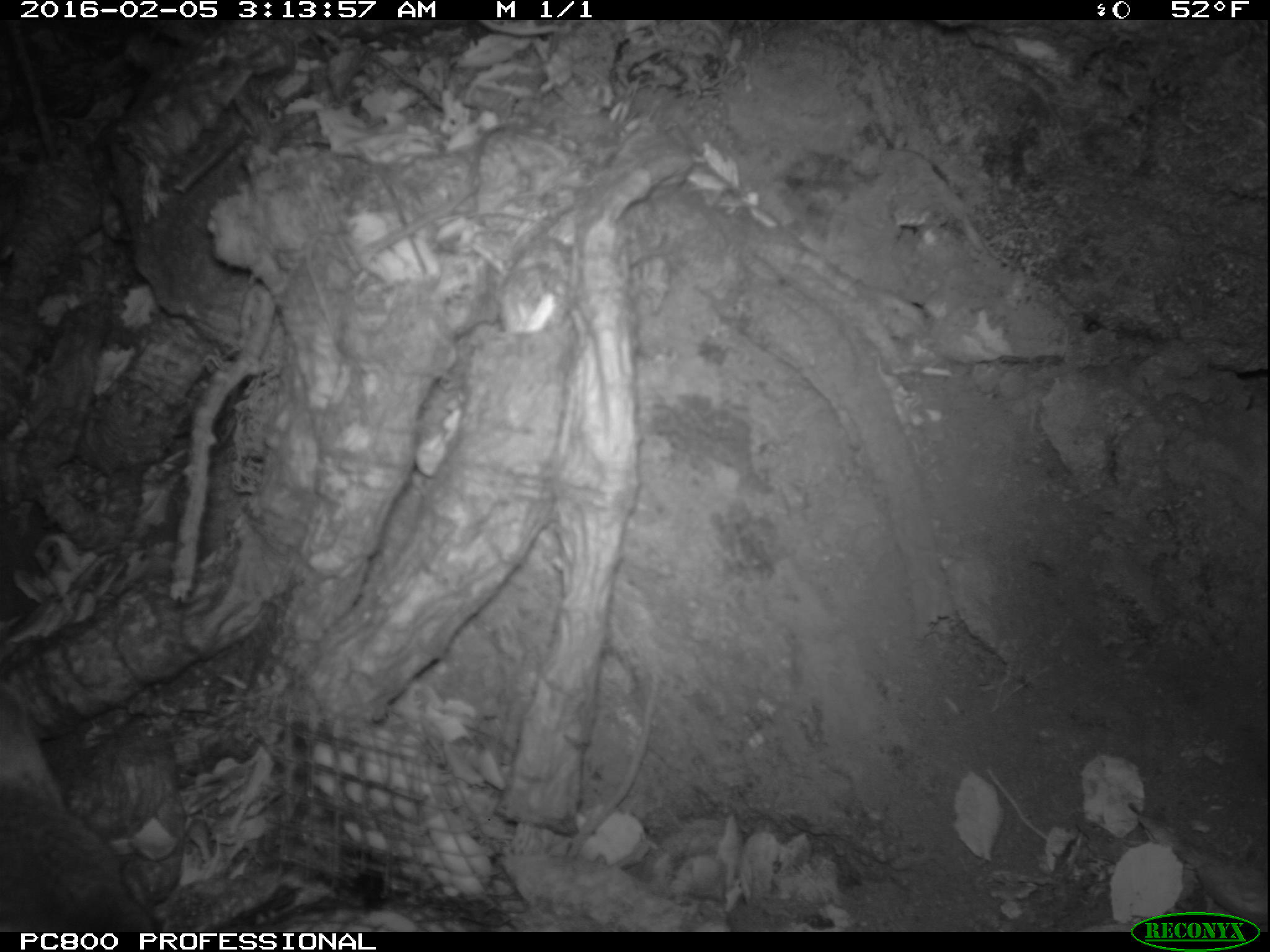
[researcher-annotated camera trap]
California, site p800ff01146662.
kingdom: Animalia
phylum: Chordata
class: Mammalia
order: Carnivora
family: Canidae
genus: Urocyon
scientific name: Urocyon littoralis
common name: island fox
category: fox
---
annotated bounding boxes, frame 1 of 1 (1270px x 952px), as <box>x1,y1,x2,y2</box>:
fox: <box>0,679,152,932</box>